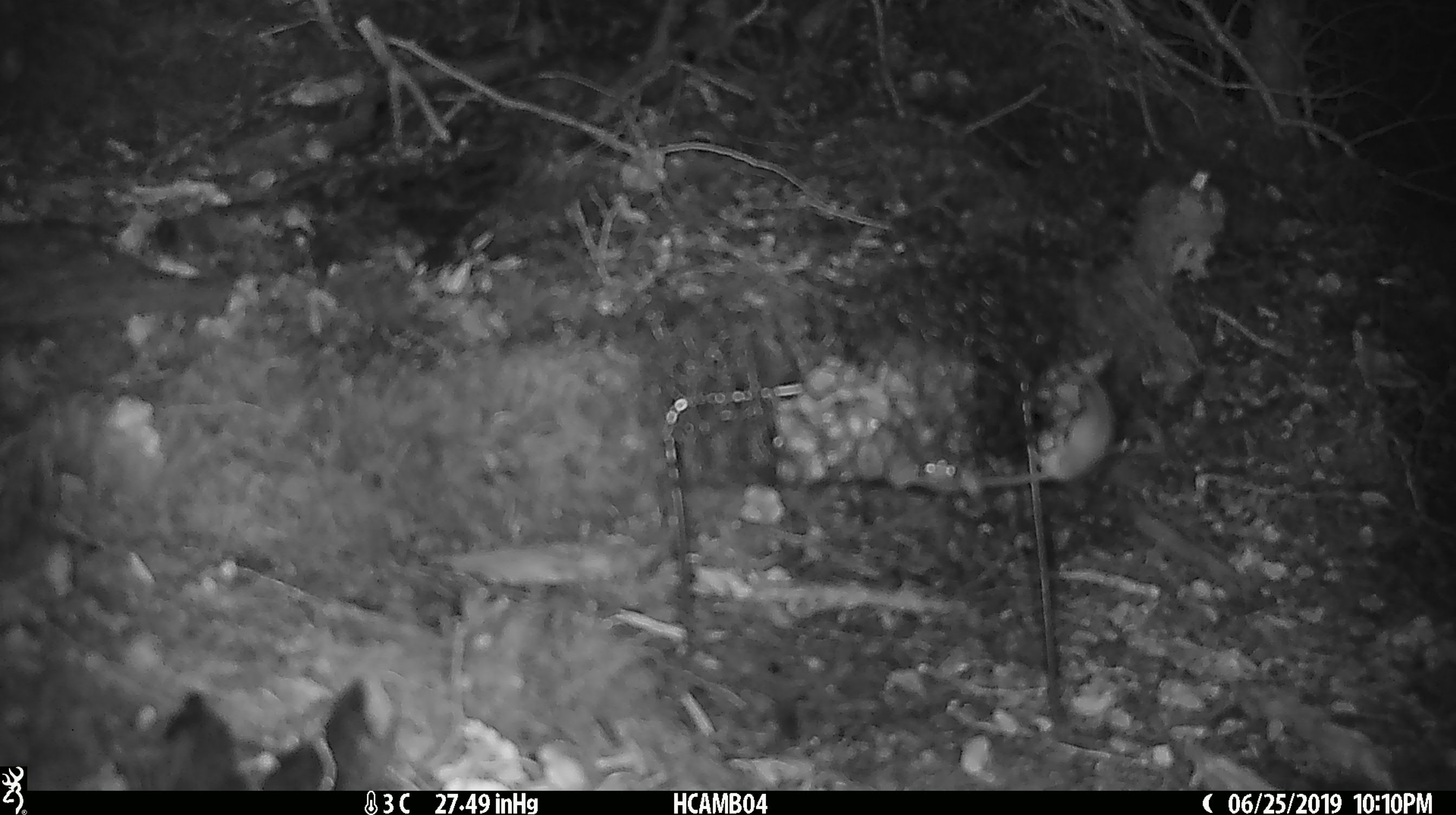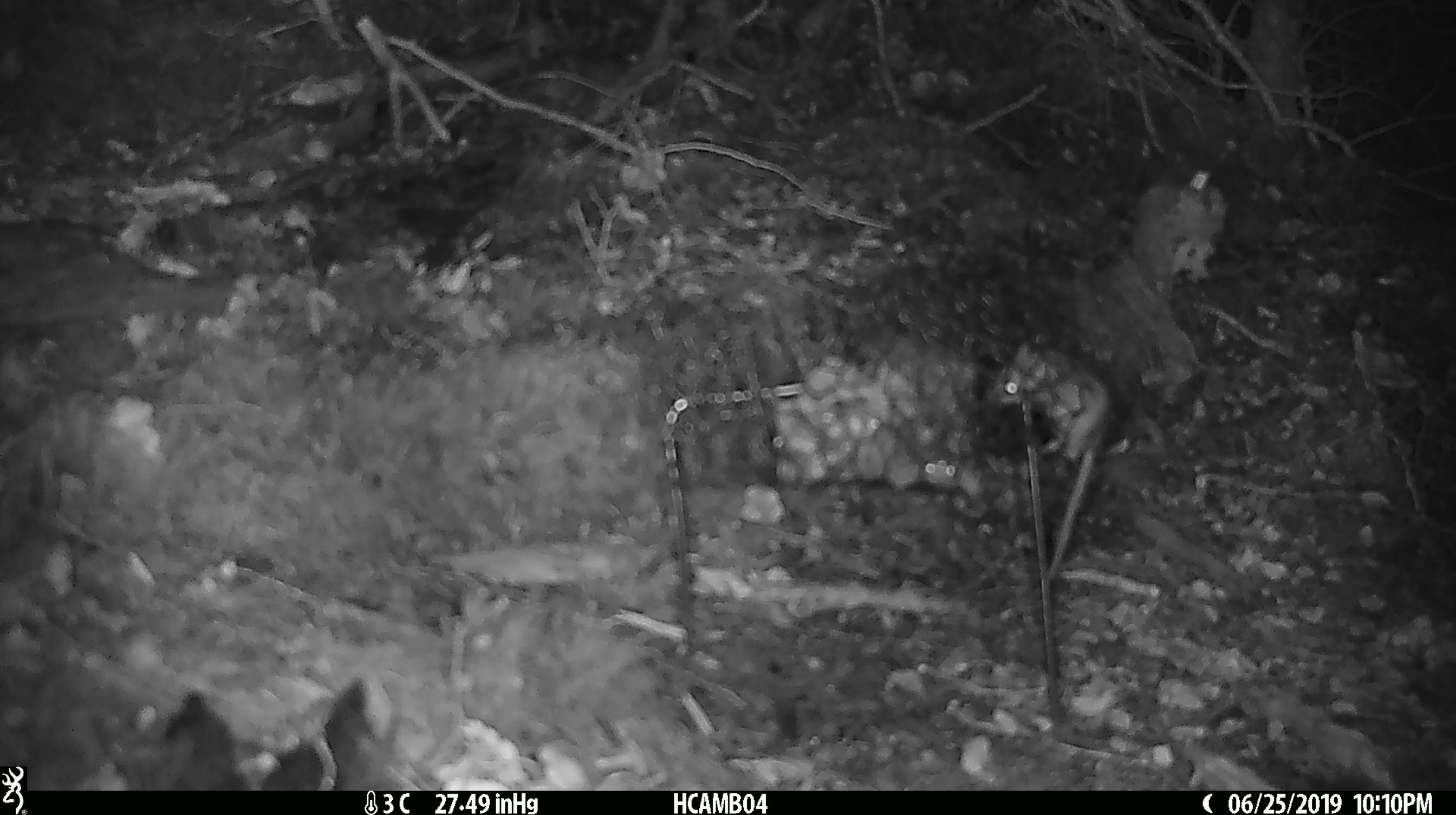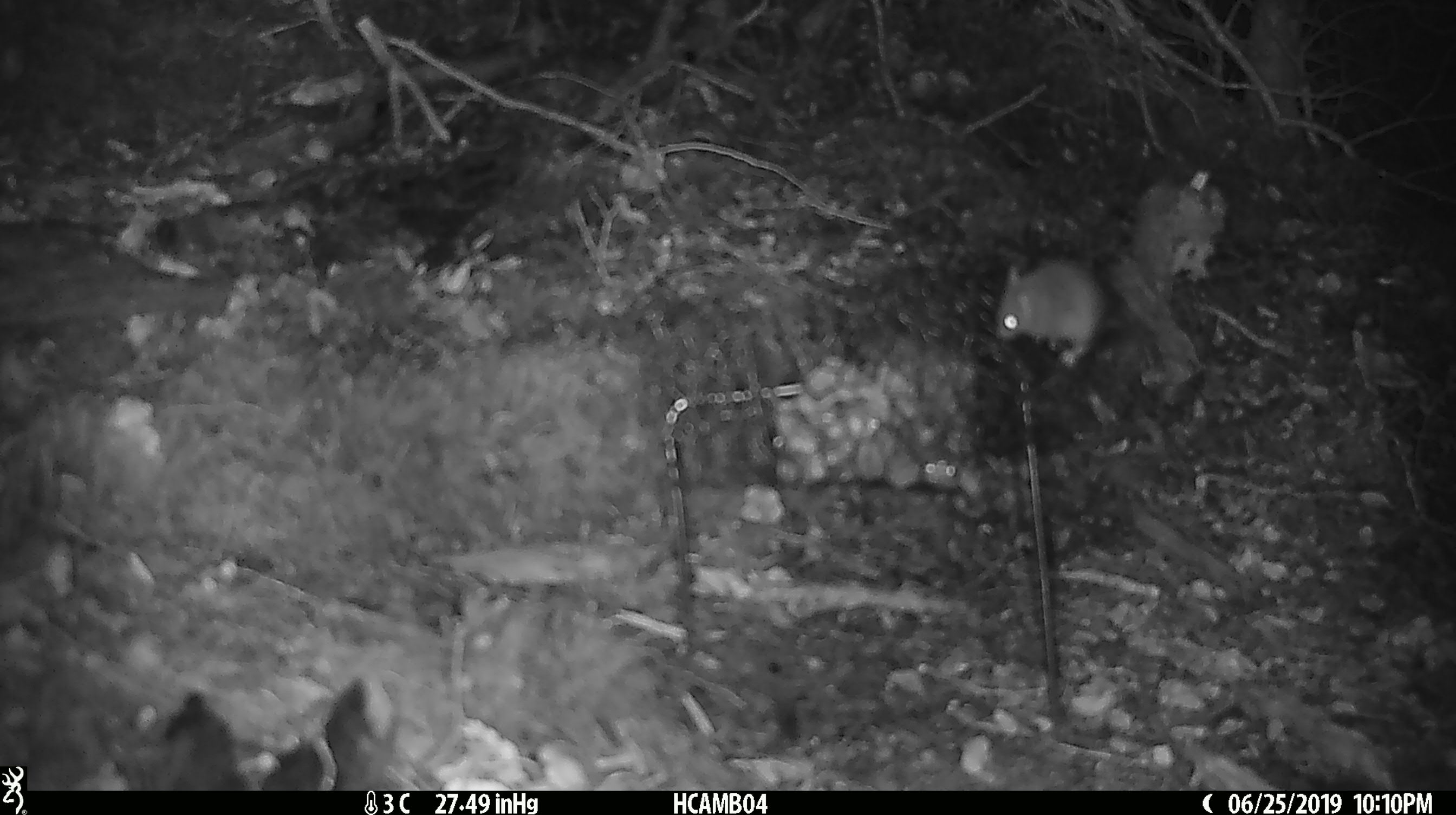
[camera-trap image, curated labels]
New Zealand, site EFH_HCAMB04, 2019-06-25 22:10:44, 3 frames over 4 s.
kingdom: Animalia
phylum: Chordata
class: Mammalia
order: Rodentia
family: Muridae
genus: Mus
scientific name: Mus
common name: mouse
Mouse (Mus).